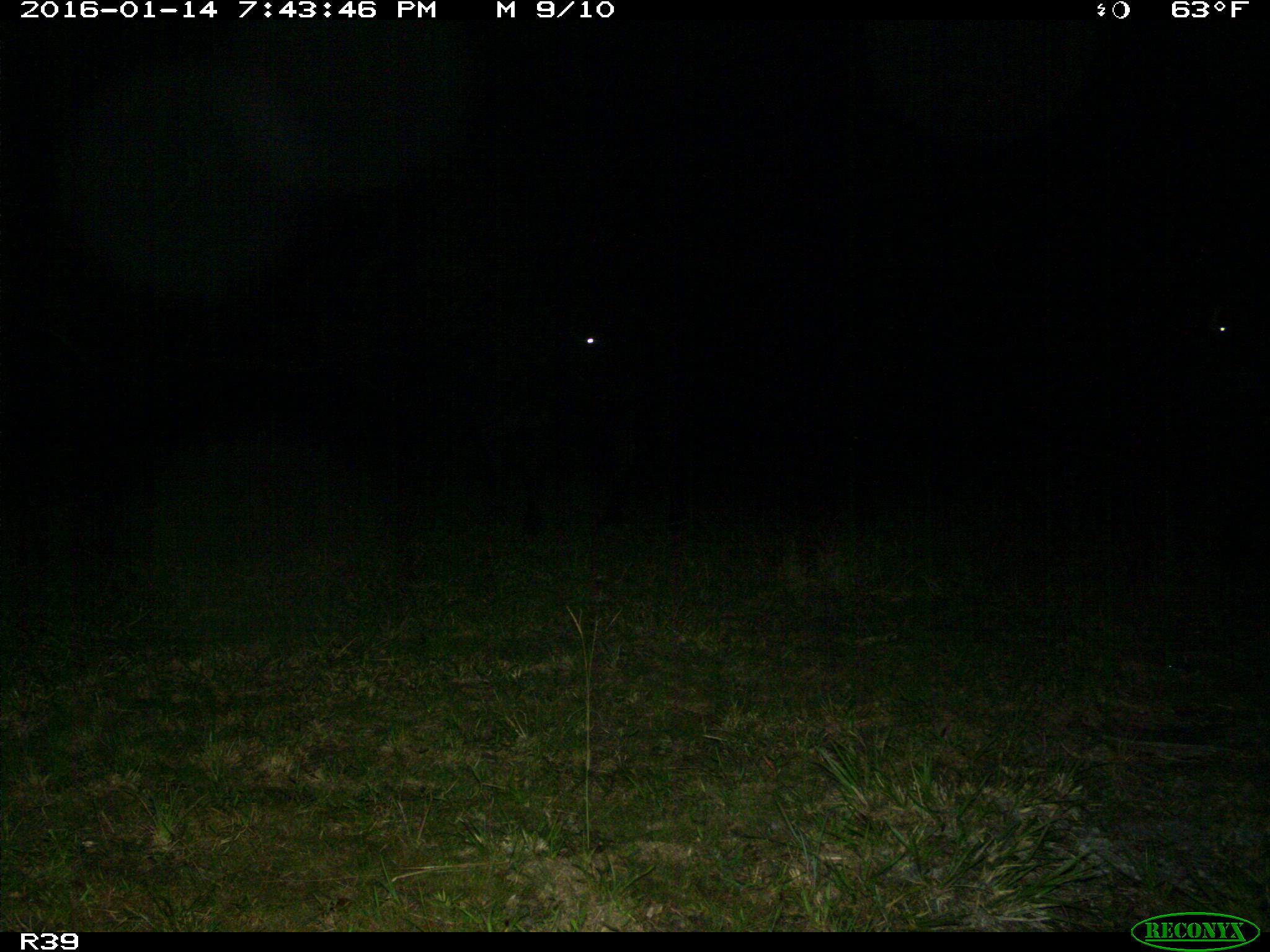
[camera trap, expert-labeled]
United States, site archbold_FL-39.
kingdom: Animalia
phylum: Chordata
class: Mammalia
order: Artiodactyla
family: Bovidae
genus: Bos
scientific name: Bos taurus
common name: domestic cow